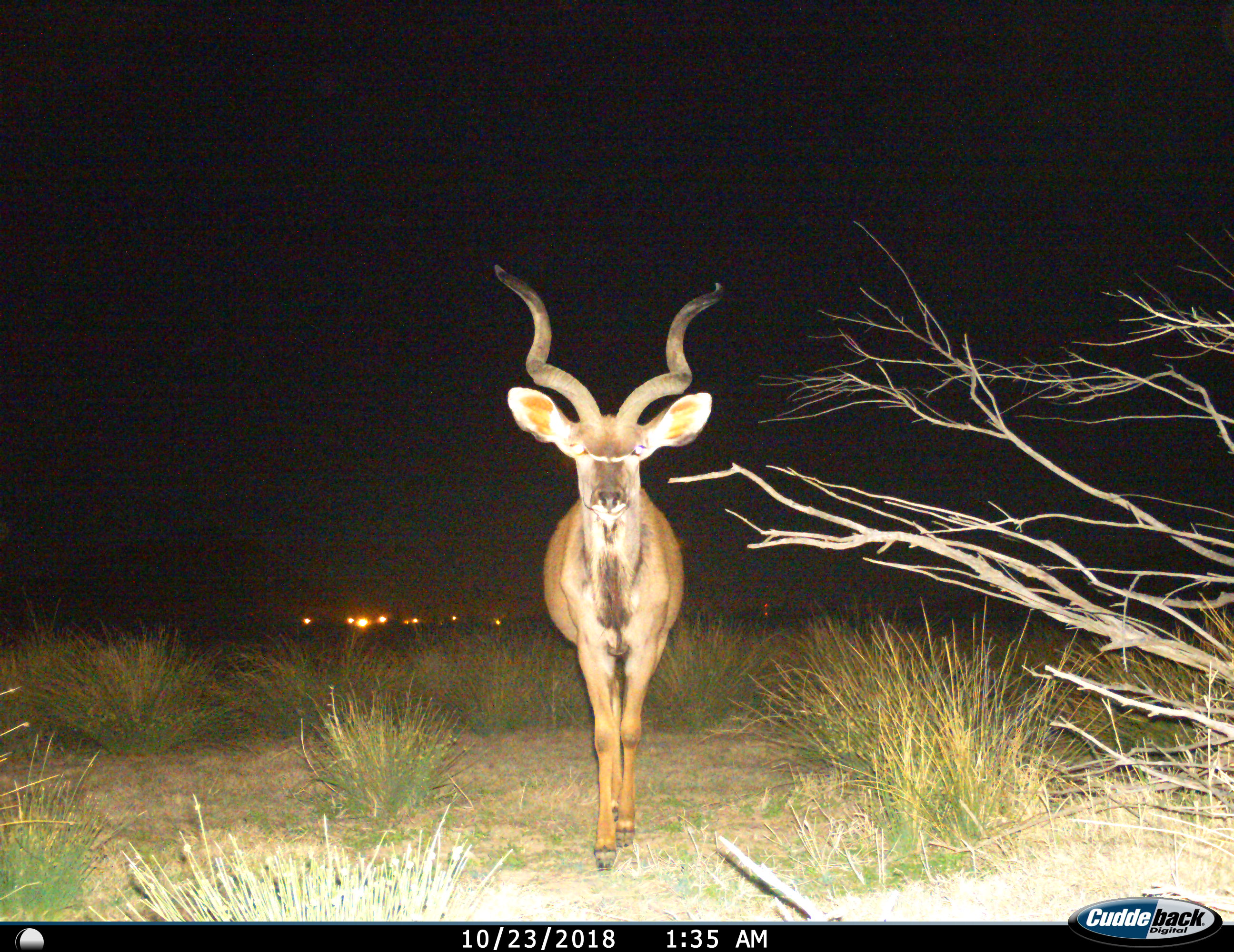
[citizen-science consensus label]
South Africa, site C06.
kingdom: Animalia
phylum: Chordata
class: Mammalia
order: Artiodactyla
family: Bovidae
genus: Tragelaphus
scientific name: Tragelaphus strepsiceros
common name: greater kudu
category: kudu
Kudu (greater kudu) (Tragelaphus strepsiceros), count 1. Behavior (volunteer vote fractions): standing 30%, resting 0%, moving 70%, interacting 0%. Young present (vote fraction): 0%. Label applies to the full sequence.